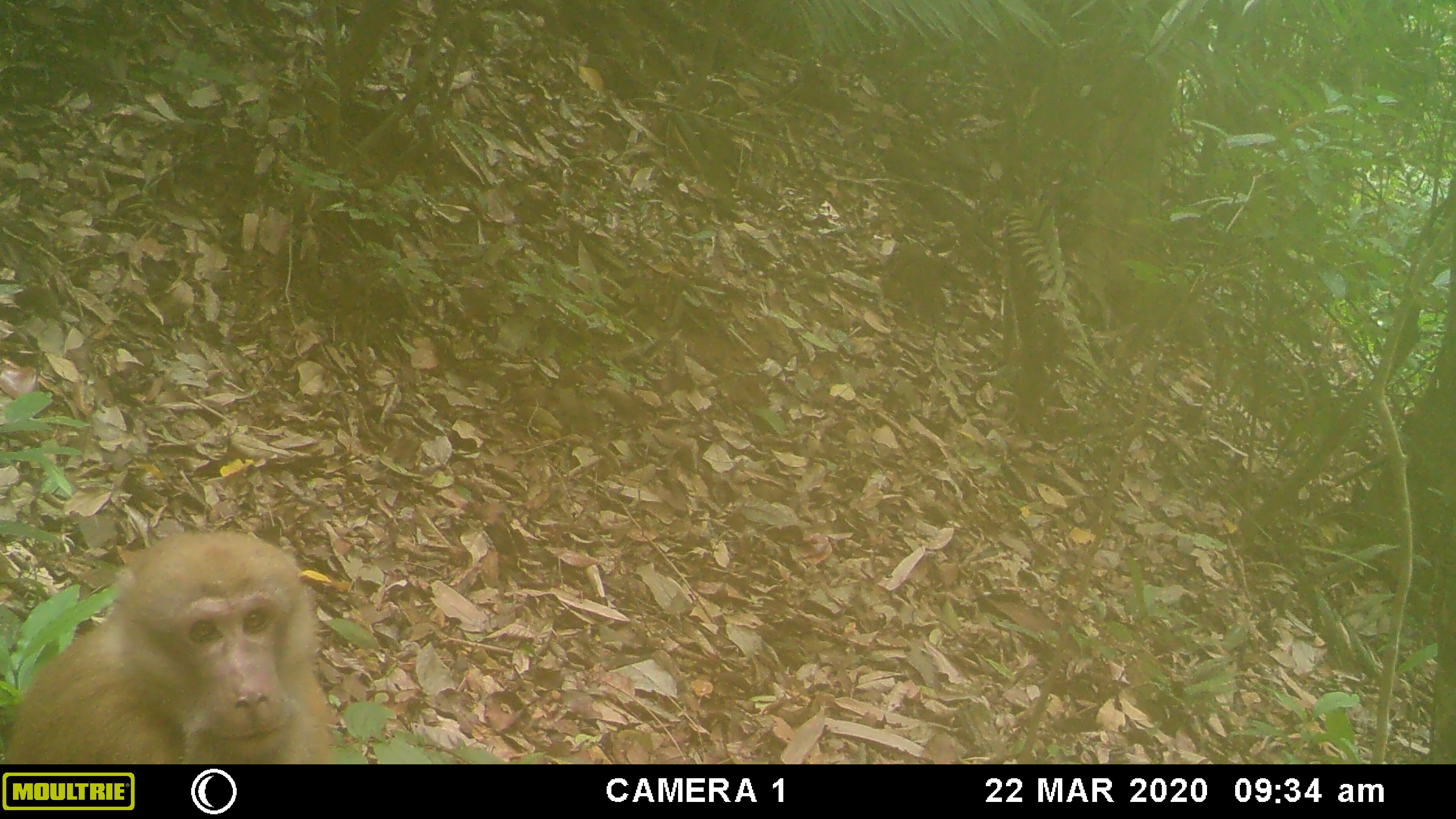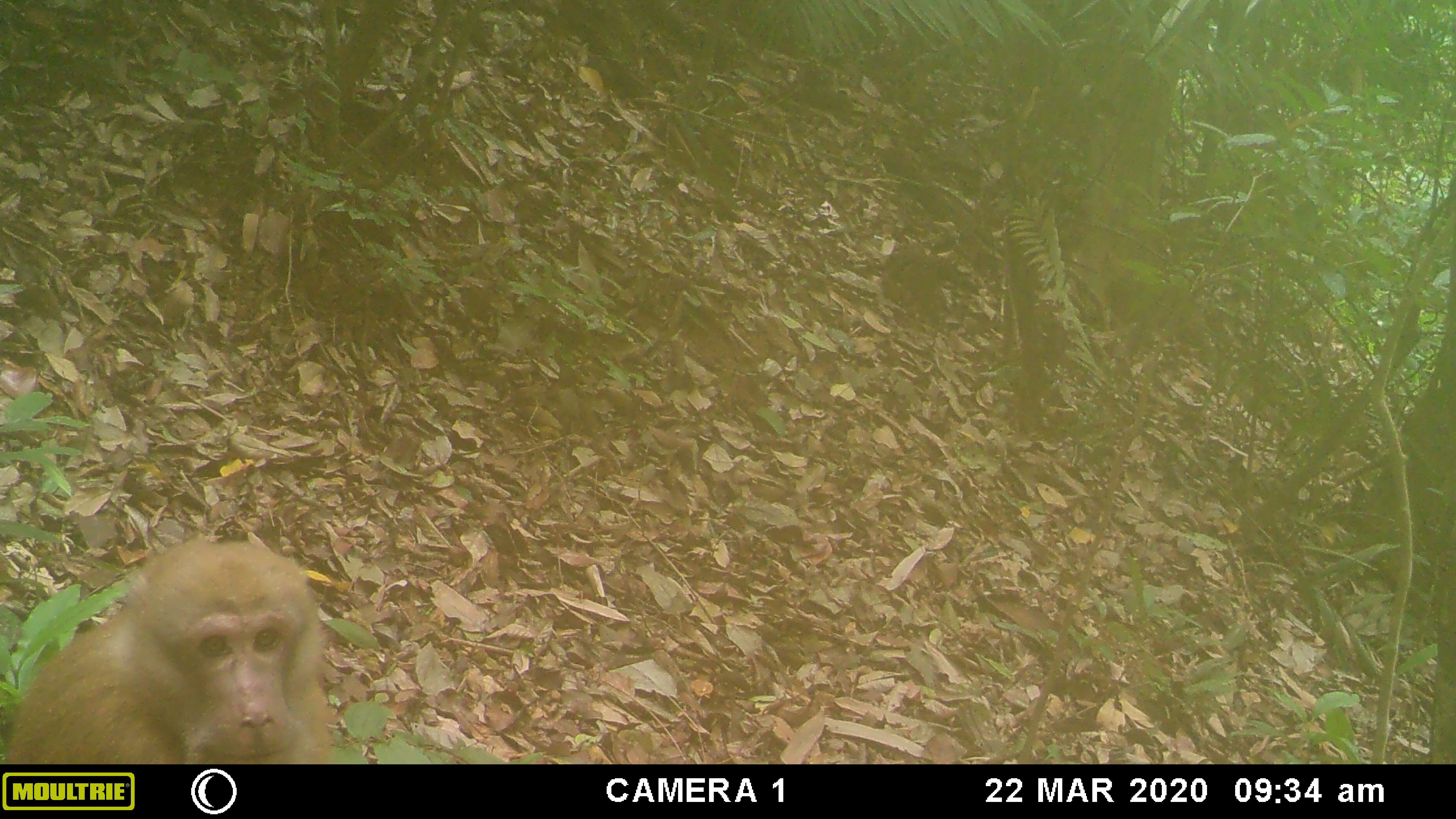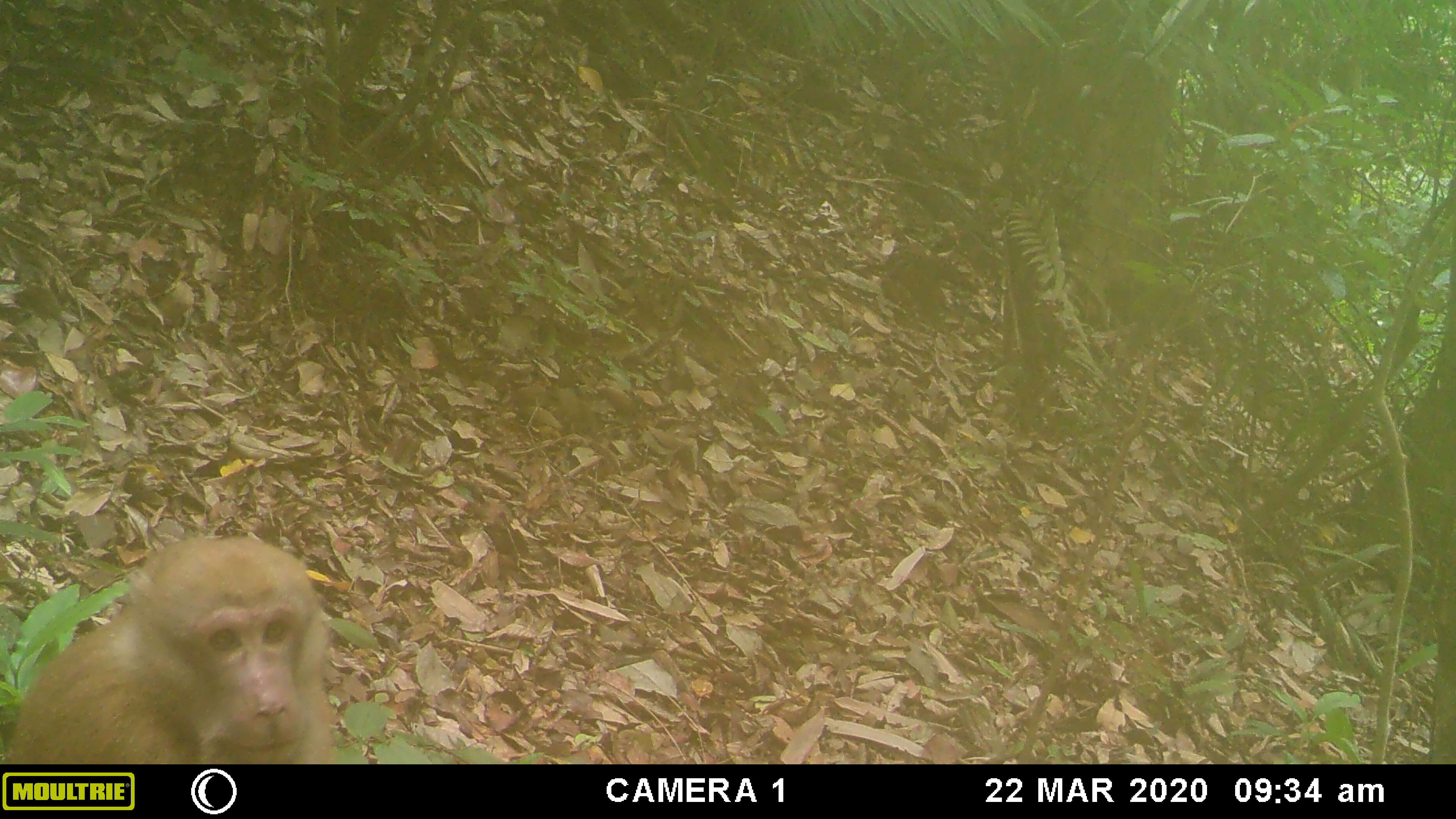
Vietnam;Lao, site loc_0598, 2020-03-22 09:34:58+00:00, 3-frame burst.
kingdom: Animalia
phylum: Chordata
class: Mammalia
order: Primates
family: Cercopithecidae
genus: Macaca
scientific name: Macaca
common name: macaques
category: assam or rhesus macaque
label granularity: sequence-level